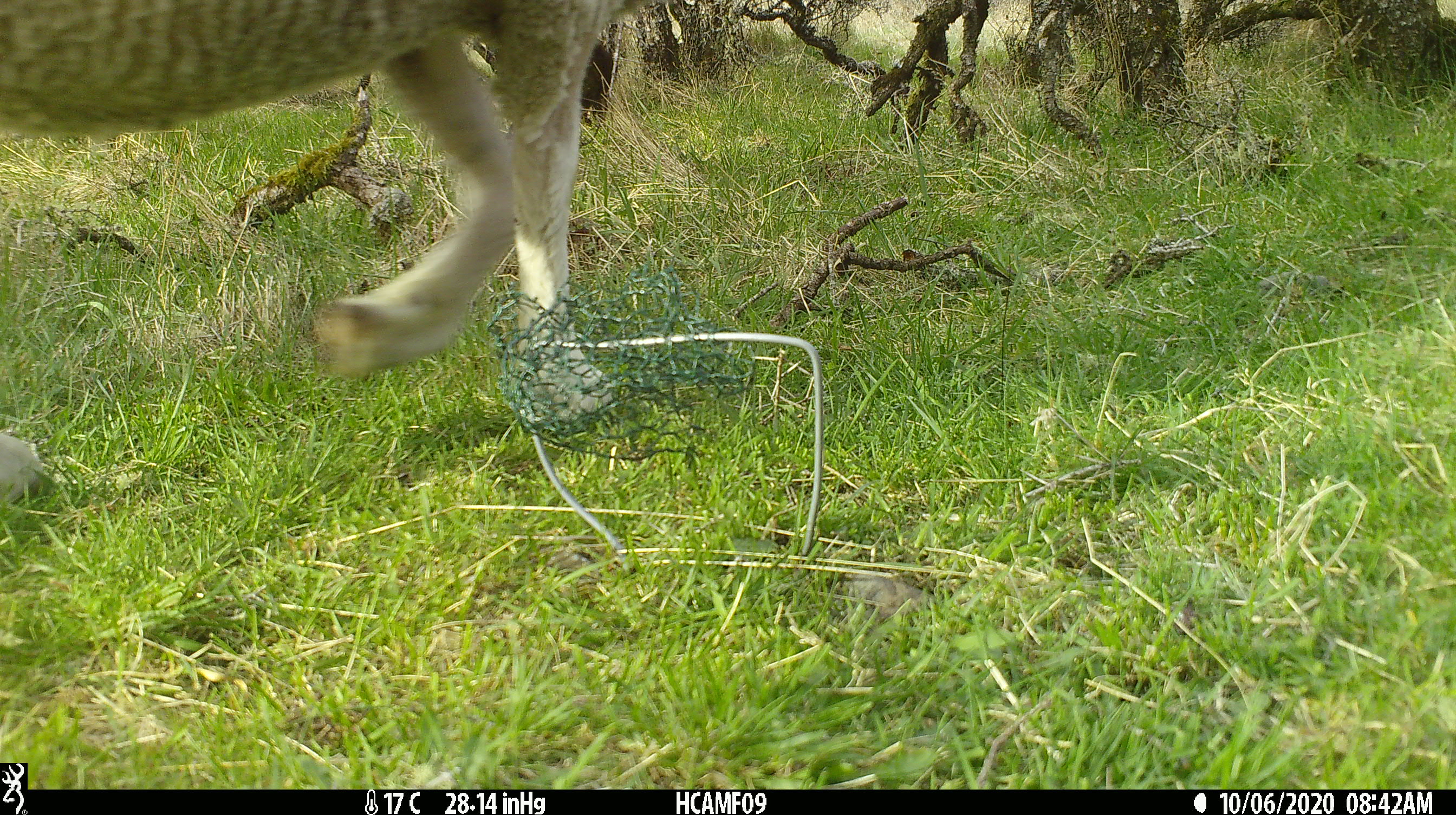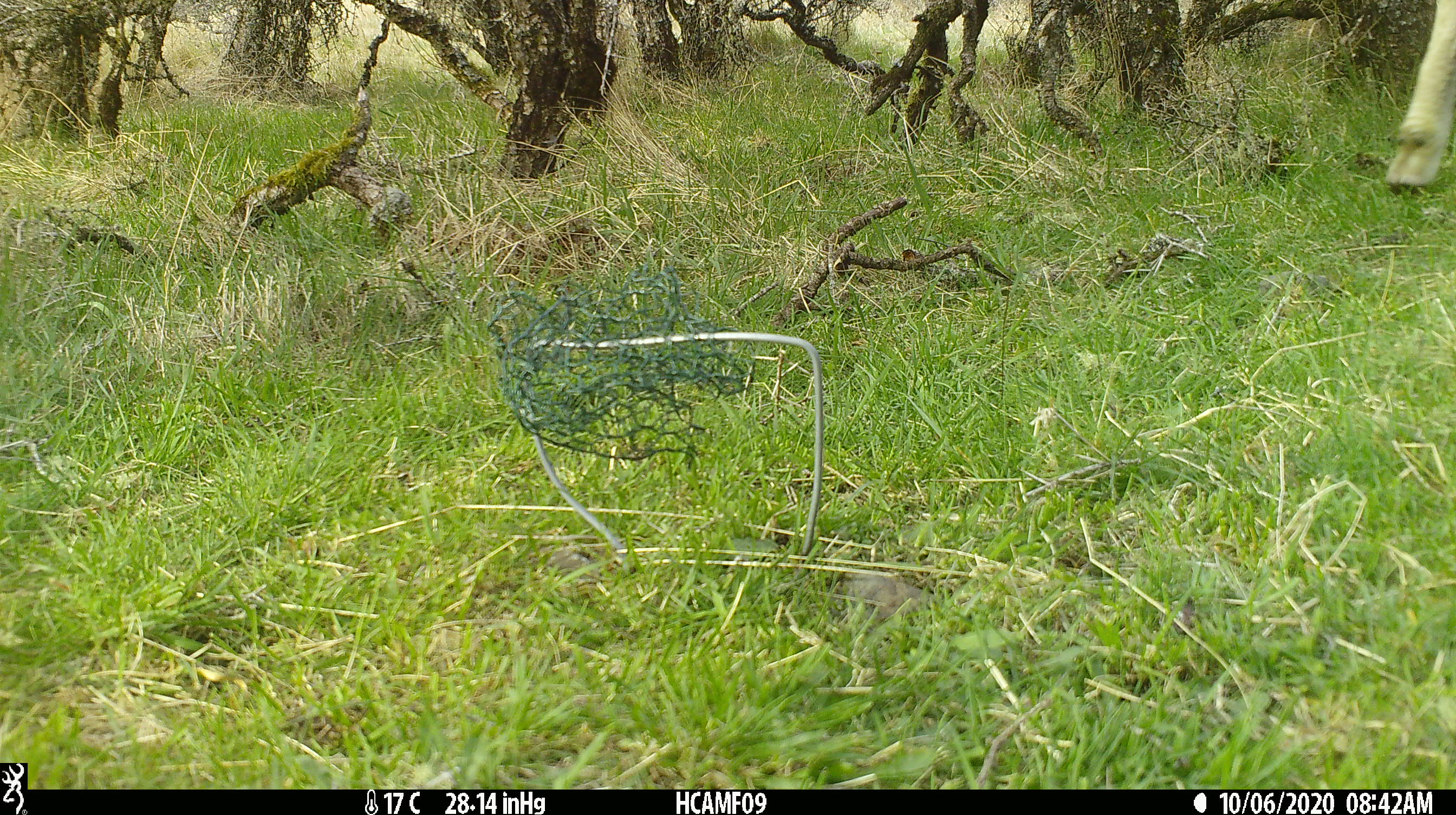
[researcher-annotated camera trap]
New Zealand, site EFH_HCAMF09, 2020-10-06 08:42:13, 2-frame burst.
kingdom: Animalia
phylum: Chordata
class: Mammalia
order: Artiodactyla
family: Bovidae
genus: Ovis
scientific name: Ovis aries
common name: domestic sheep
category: sheep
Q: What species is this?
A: Sheep (domestic sheep) (Ovis aries).